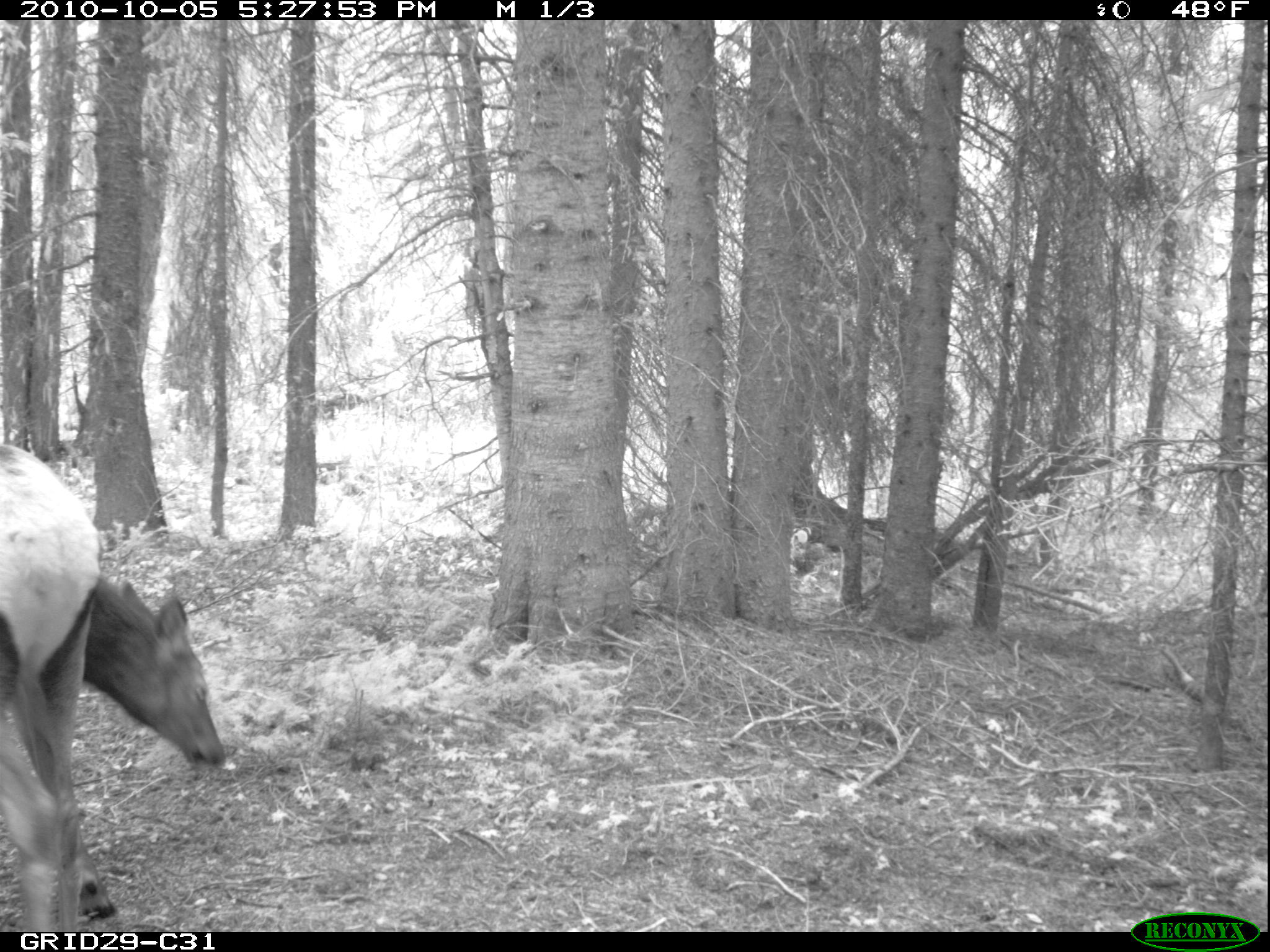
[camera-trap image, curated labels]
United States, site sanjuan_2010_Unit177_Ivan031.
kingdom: Animalia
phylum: Chordata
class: Mammalia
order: Artiodactyla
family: Cervidae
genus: Cervus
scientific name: Cervus elaphus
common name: red deer